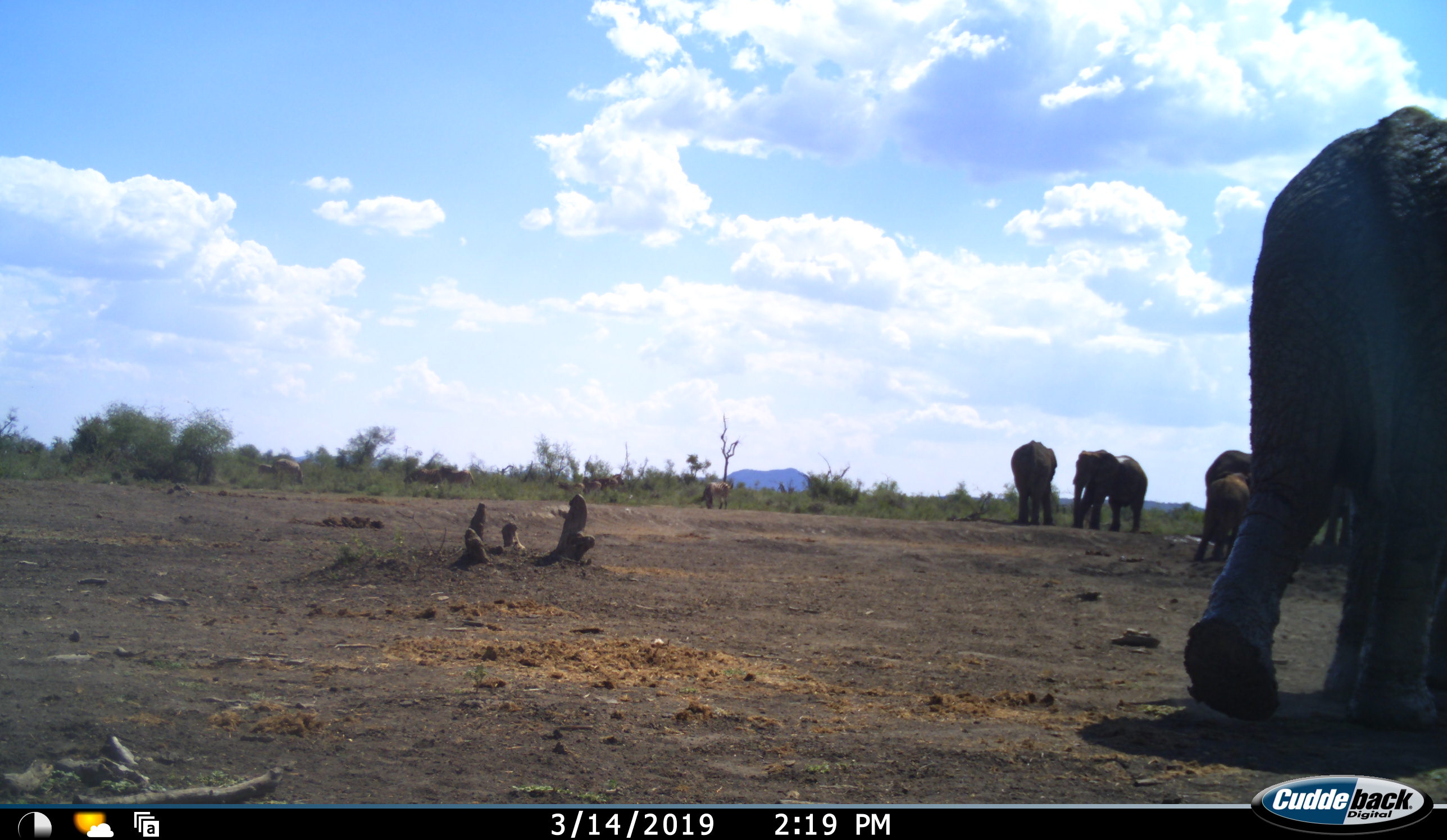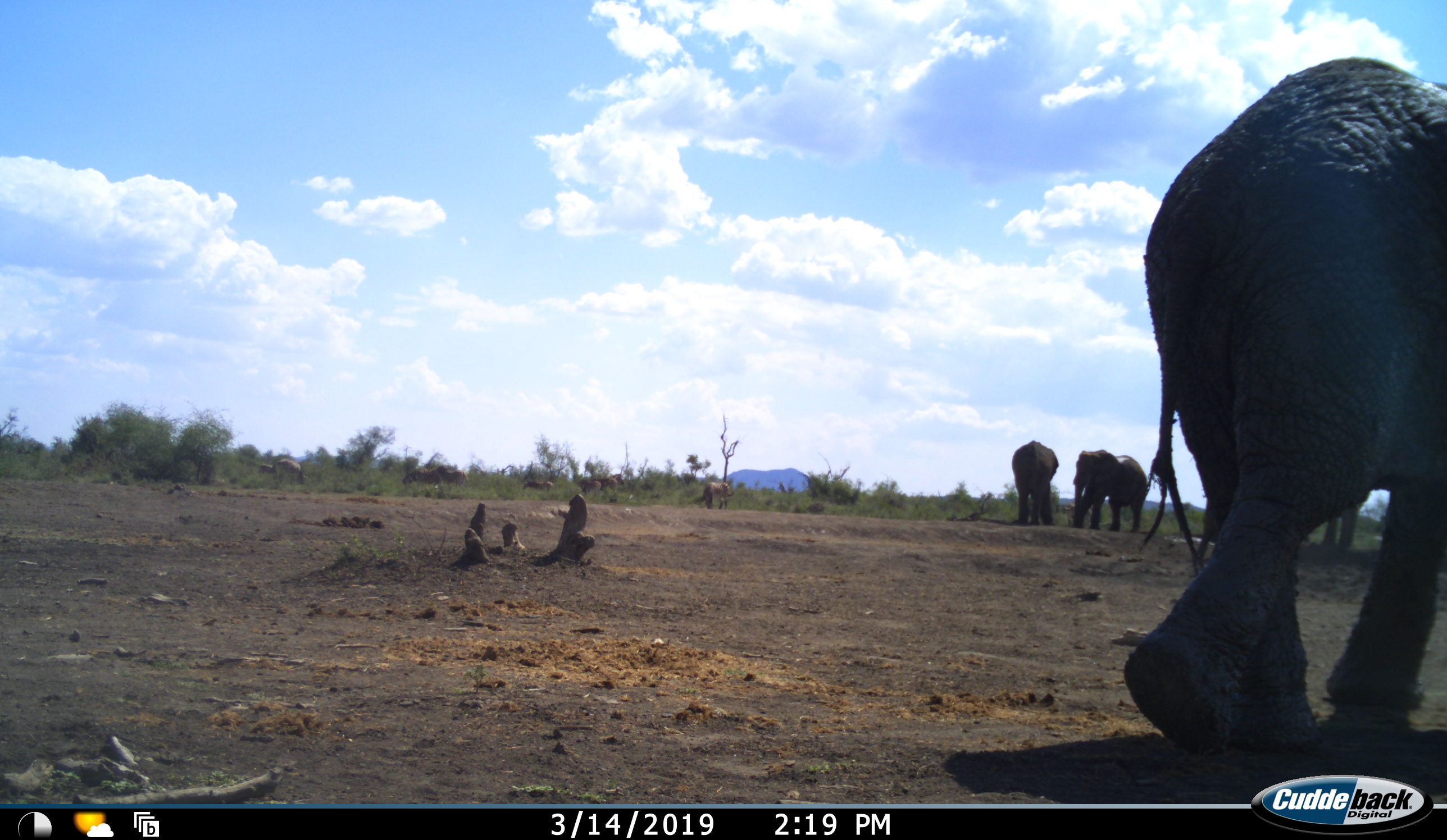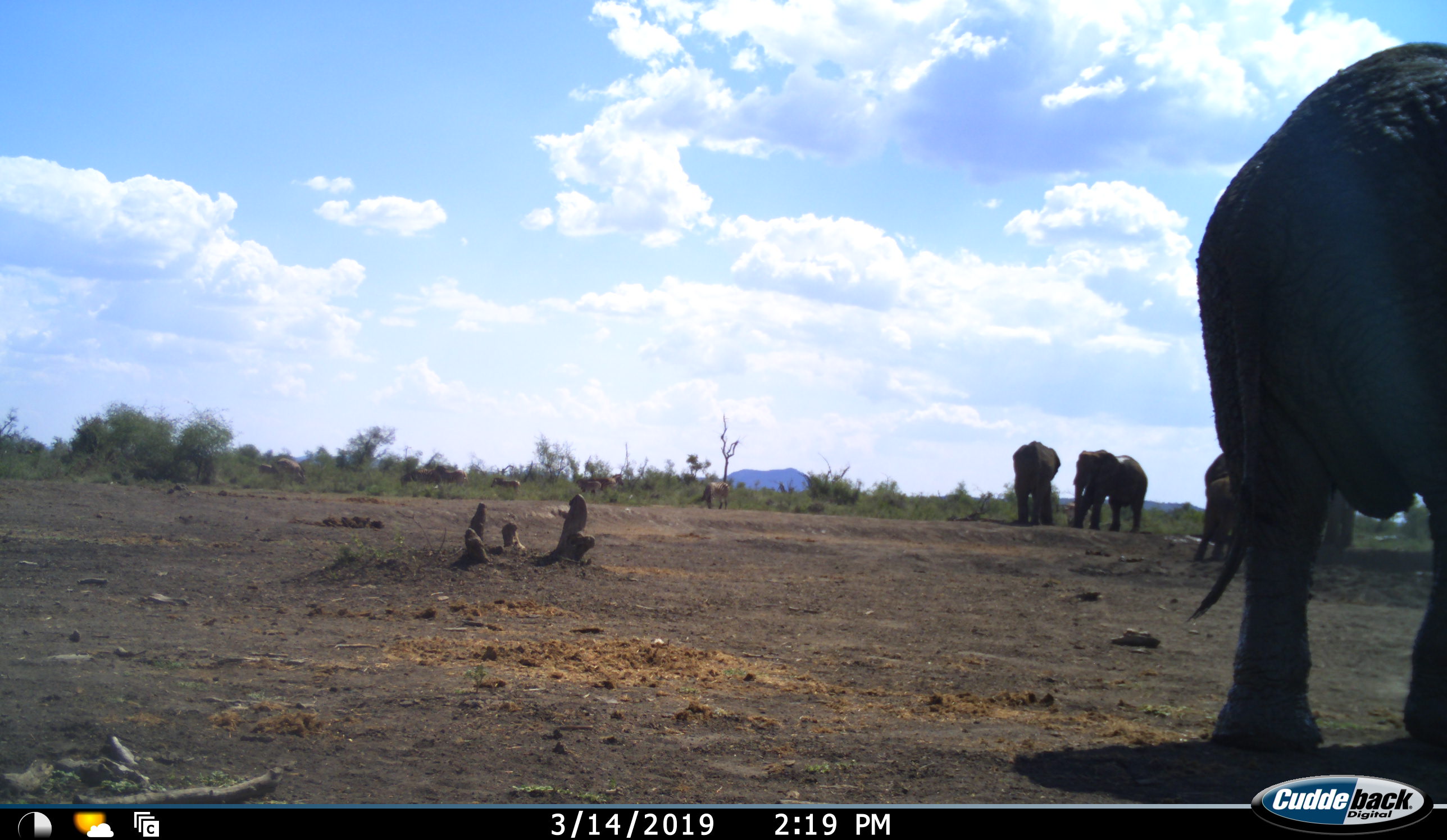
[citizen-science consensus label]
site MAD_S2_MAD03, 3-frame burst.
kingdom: Animalia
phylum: Chordata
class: Mammalia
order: Proboscidea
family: Elephantidae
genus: Loxodonta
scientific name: Loxodonta africana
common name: african bush elephant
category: elephant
Elephant (african bush elephant) (Loxodonta africana), count 6. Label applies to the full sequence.